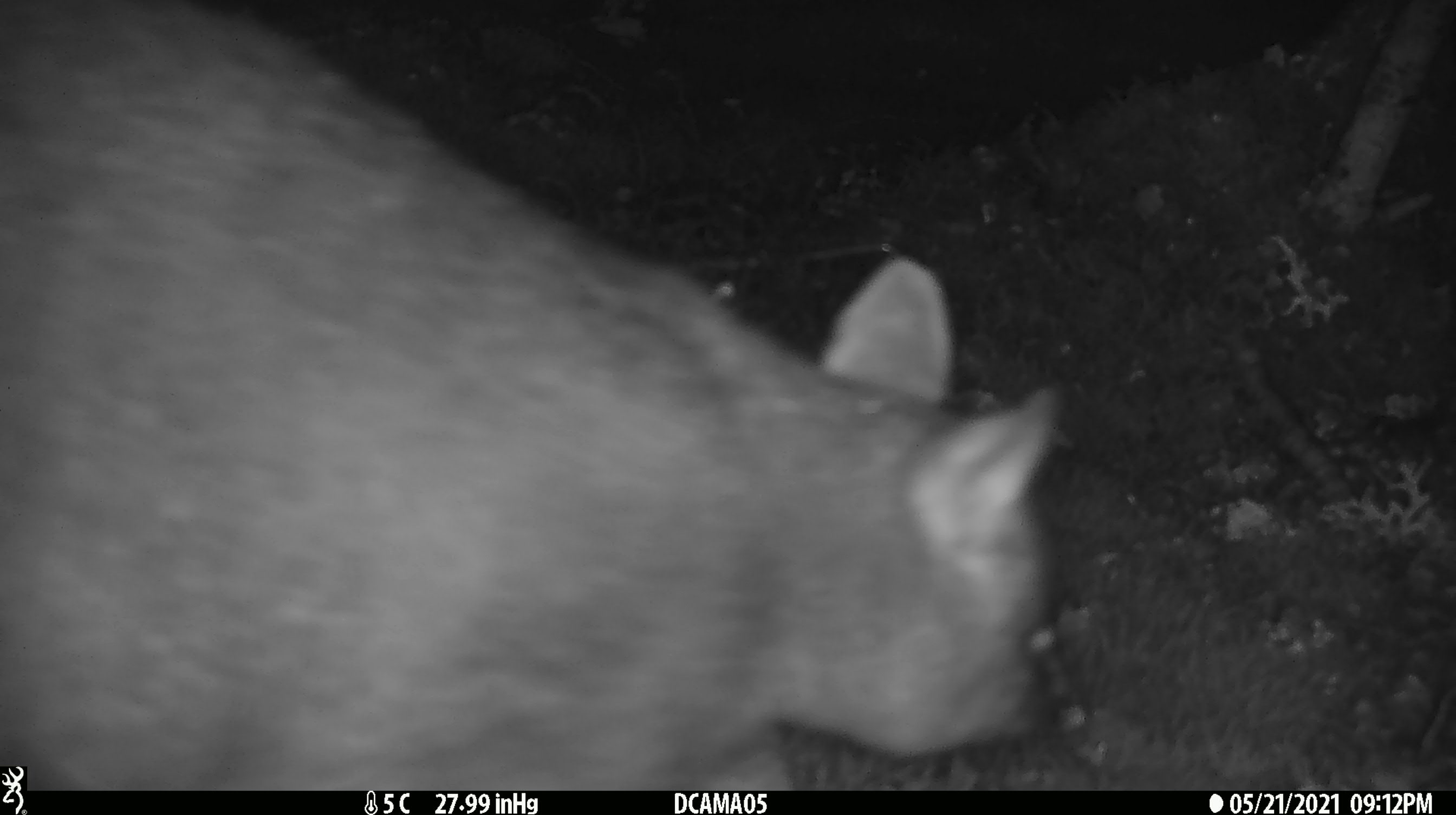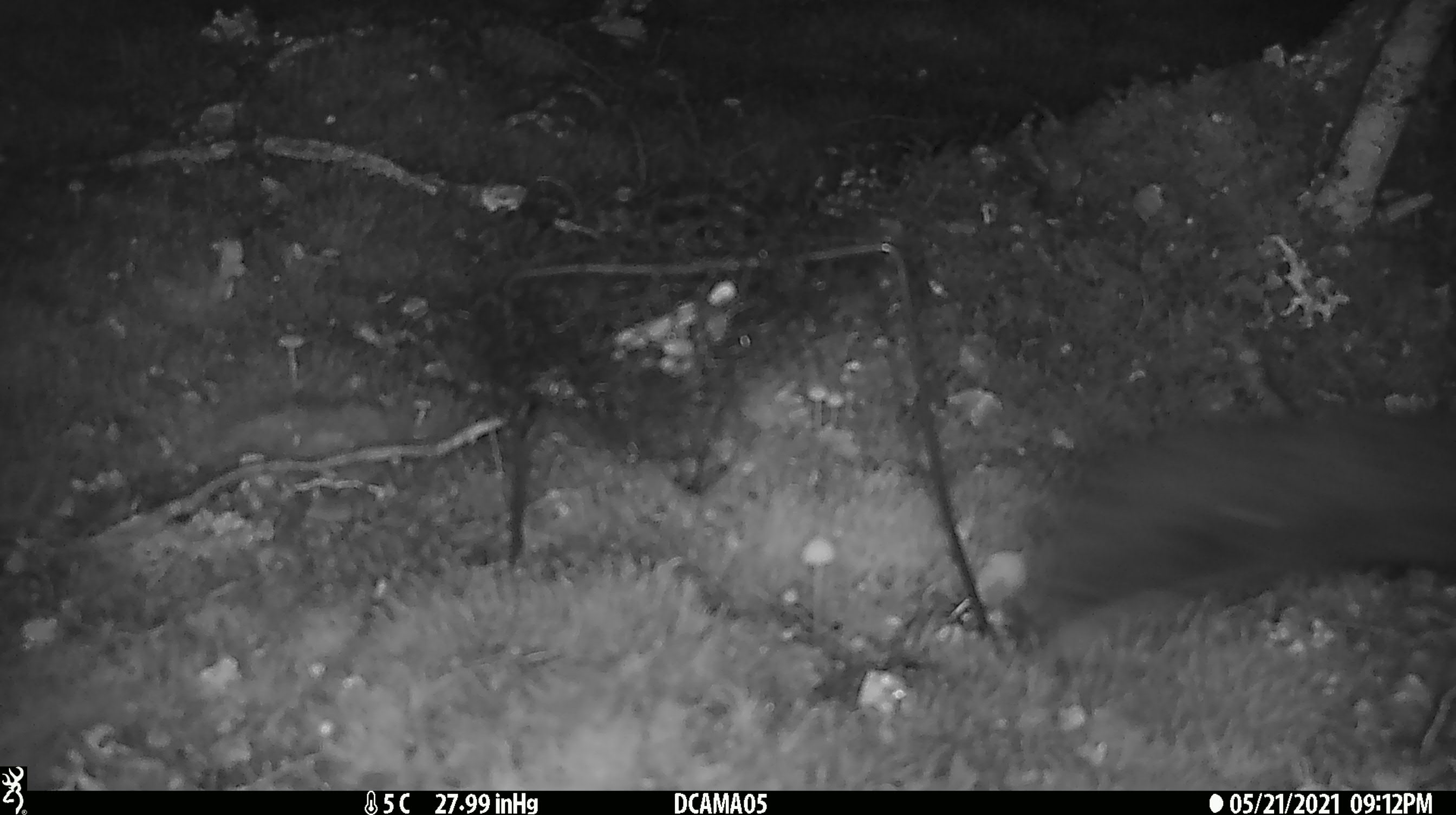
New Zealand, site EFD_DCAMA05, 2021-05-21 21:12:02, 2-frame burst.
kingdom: Animalia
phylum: Chordata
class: Mammalia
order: Diprotodontia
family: Phalangeridae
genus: Trichosurus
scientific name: Trichosurus vulpecula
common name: common brushtail possum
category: possum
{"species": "possum (common brushtail possum) (Trichosurus vulpecula)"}